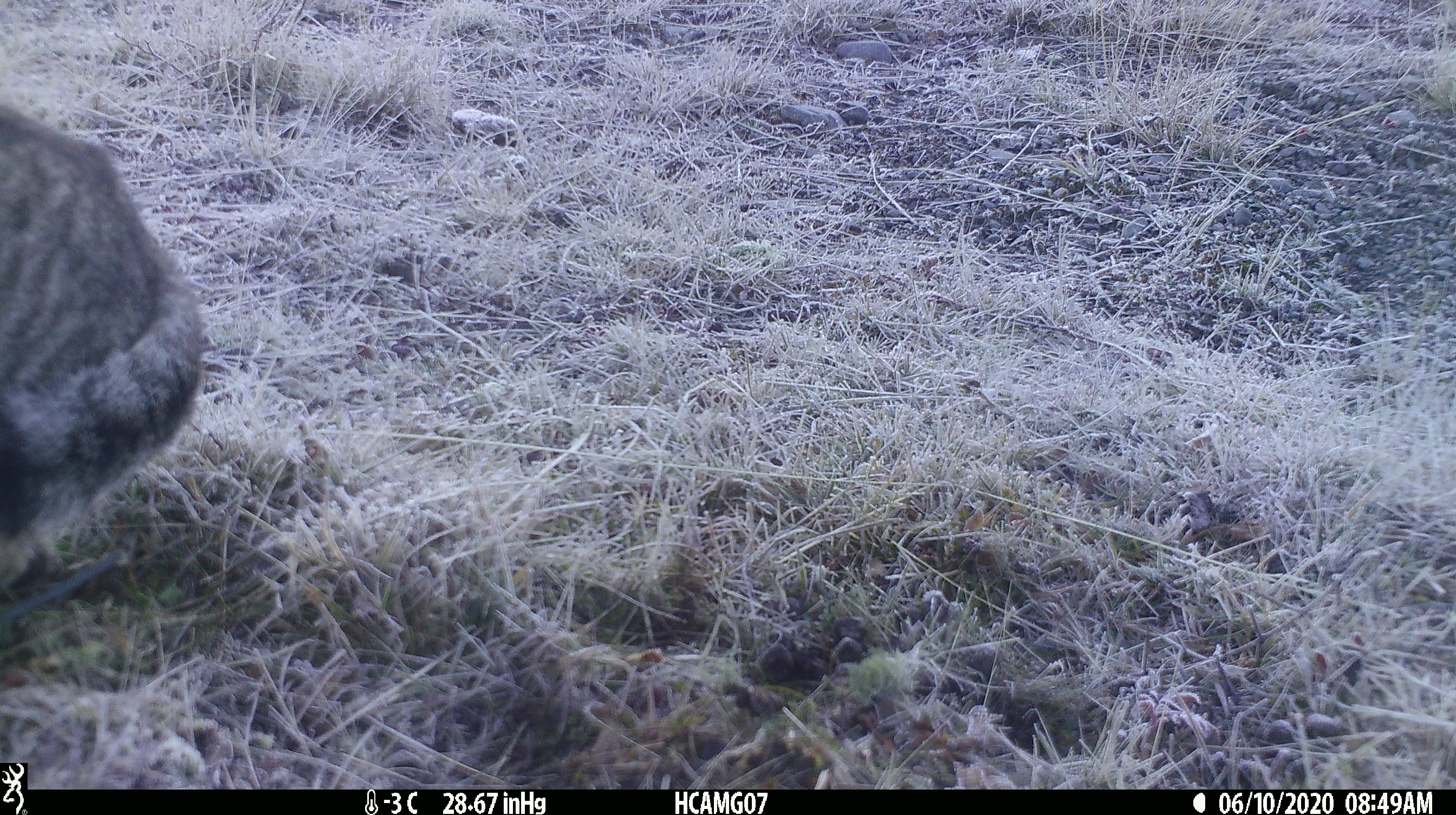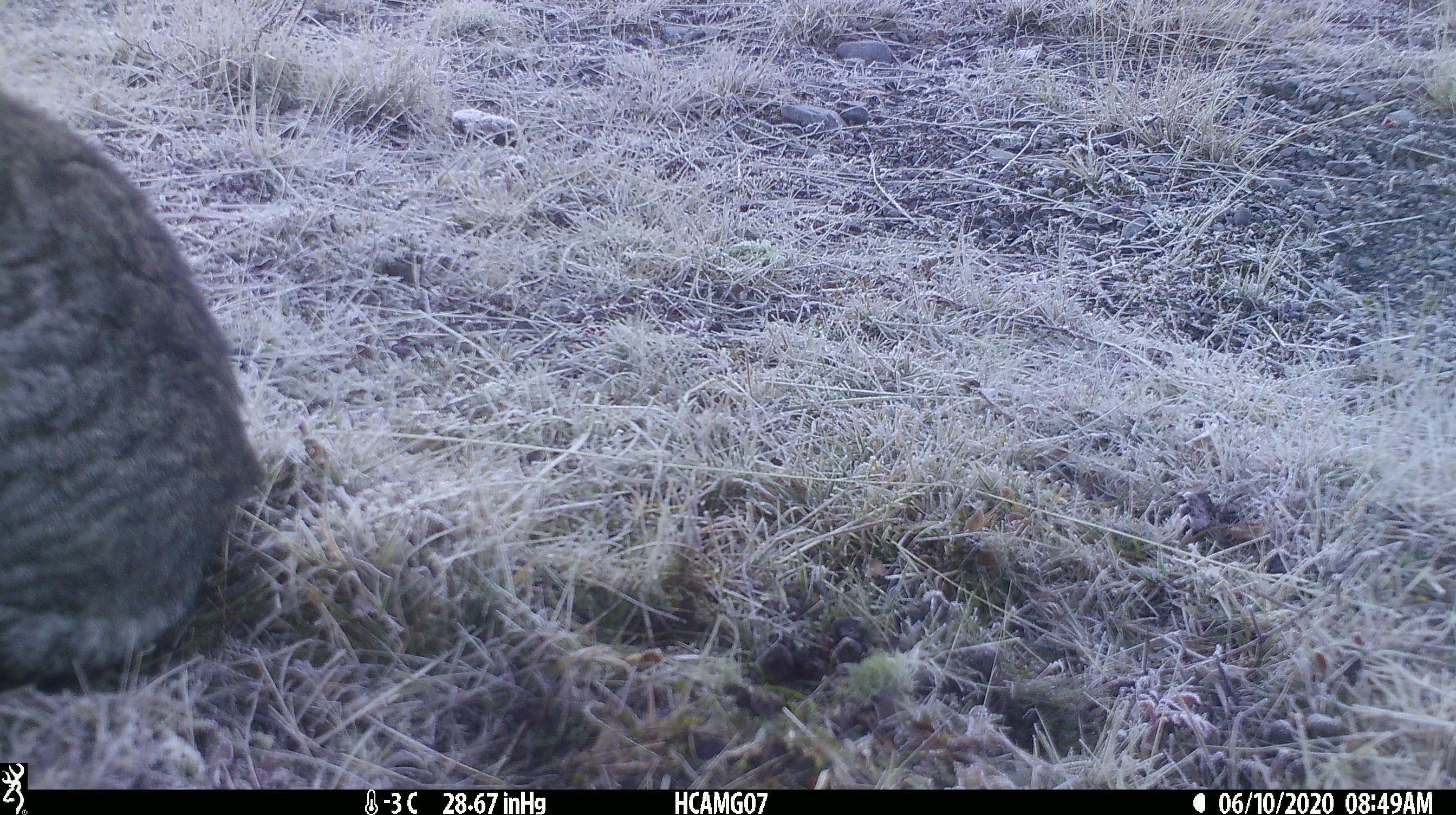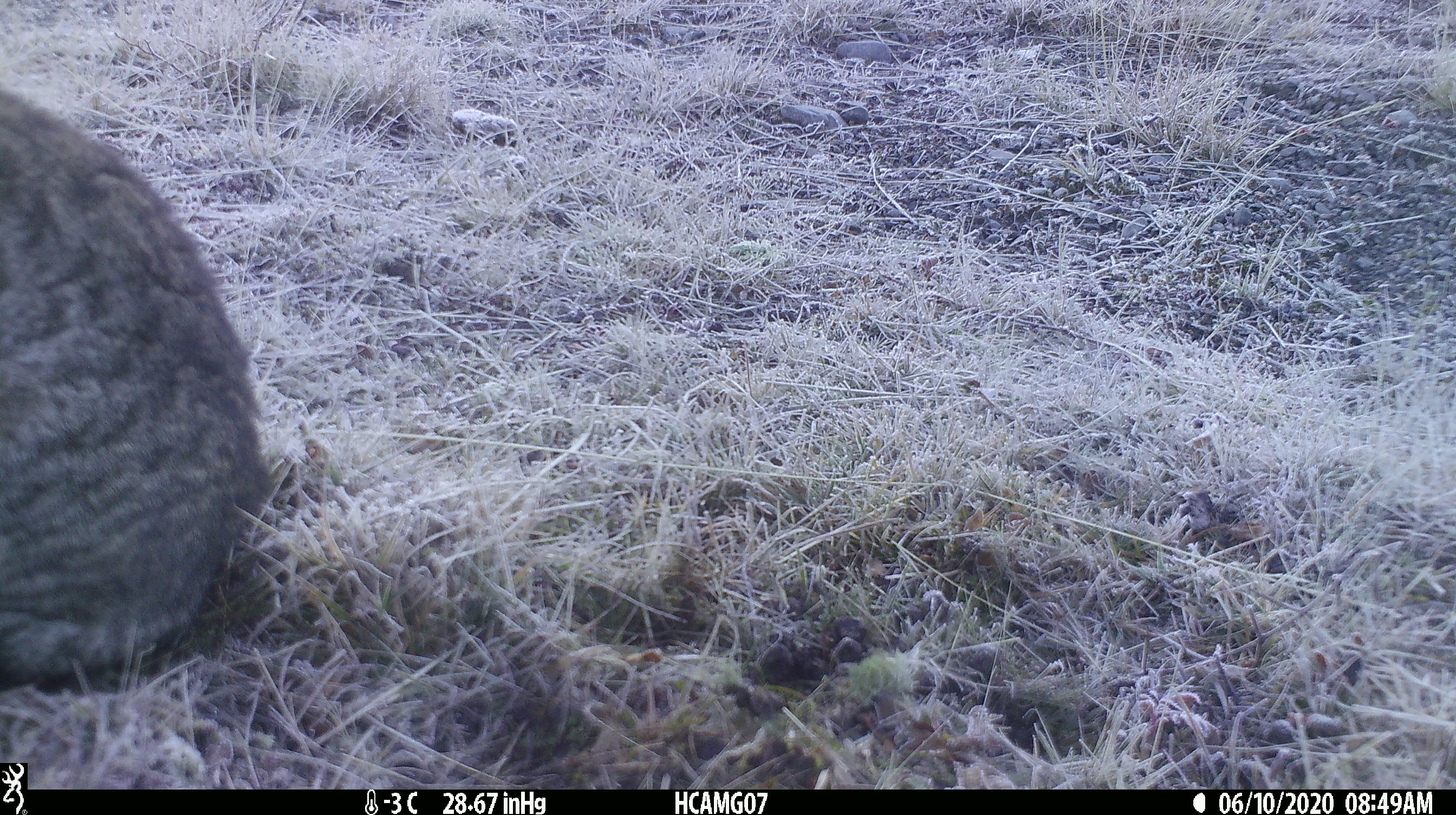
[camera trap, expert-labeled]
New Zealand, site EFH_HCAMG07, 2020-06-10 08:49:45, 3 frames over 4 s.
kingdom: Animalia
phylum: Chordata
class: Mammalia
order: Carnivora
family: Felidae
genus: Felis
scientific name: Felis catus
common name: domestic cat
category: cat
Cat (domestic cat) (Felis catus).